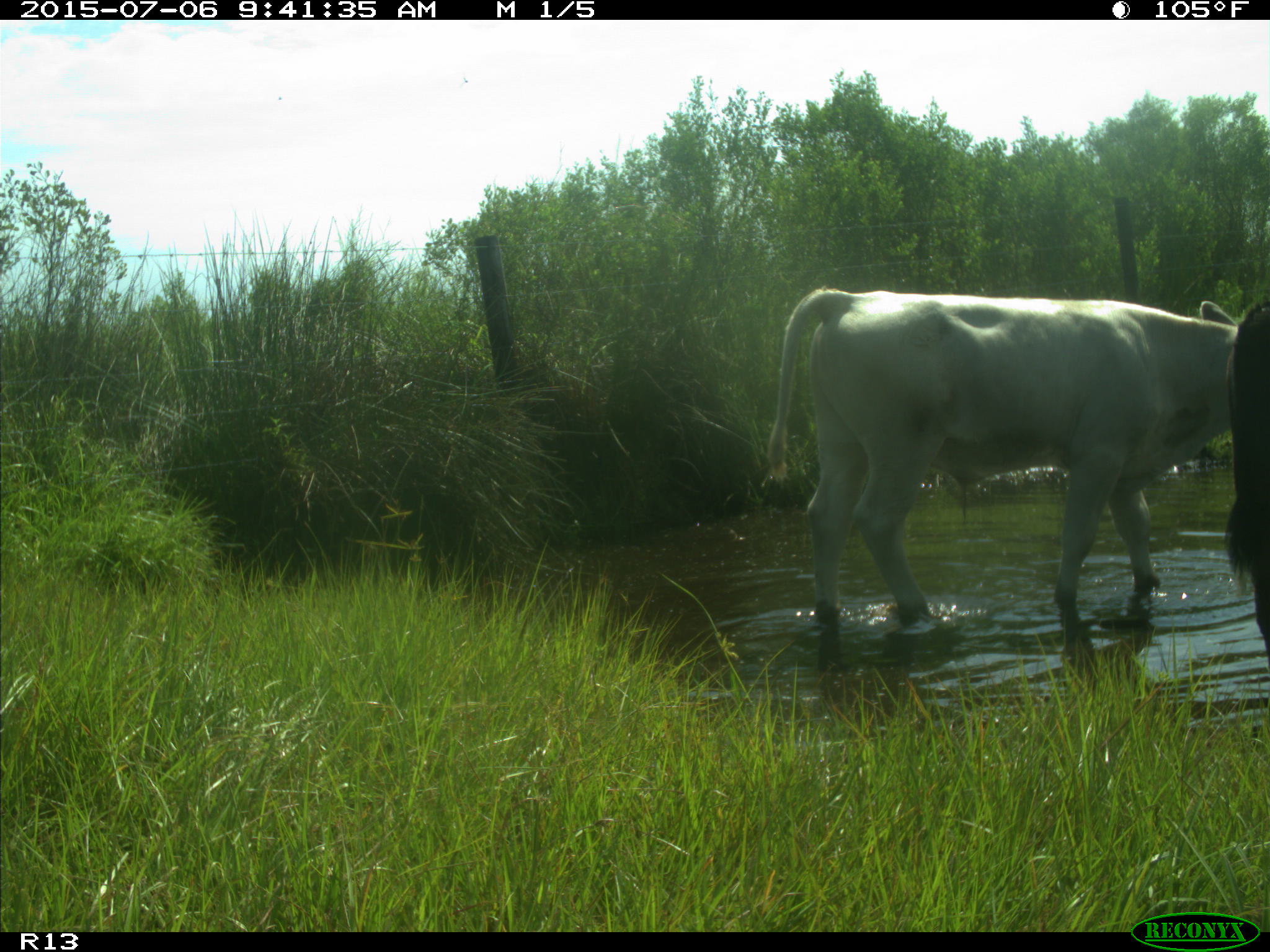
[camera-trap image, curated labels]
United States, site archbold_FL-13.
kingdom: Animalia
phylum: Chordata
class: Mammalia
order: Artiodactyla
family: Bovidae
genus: Bos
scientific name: Bos taurus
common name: domestic cow